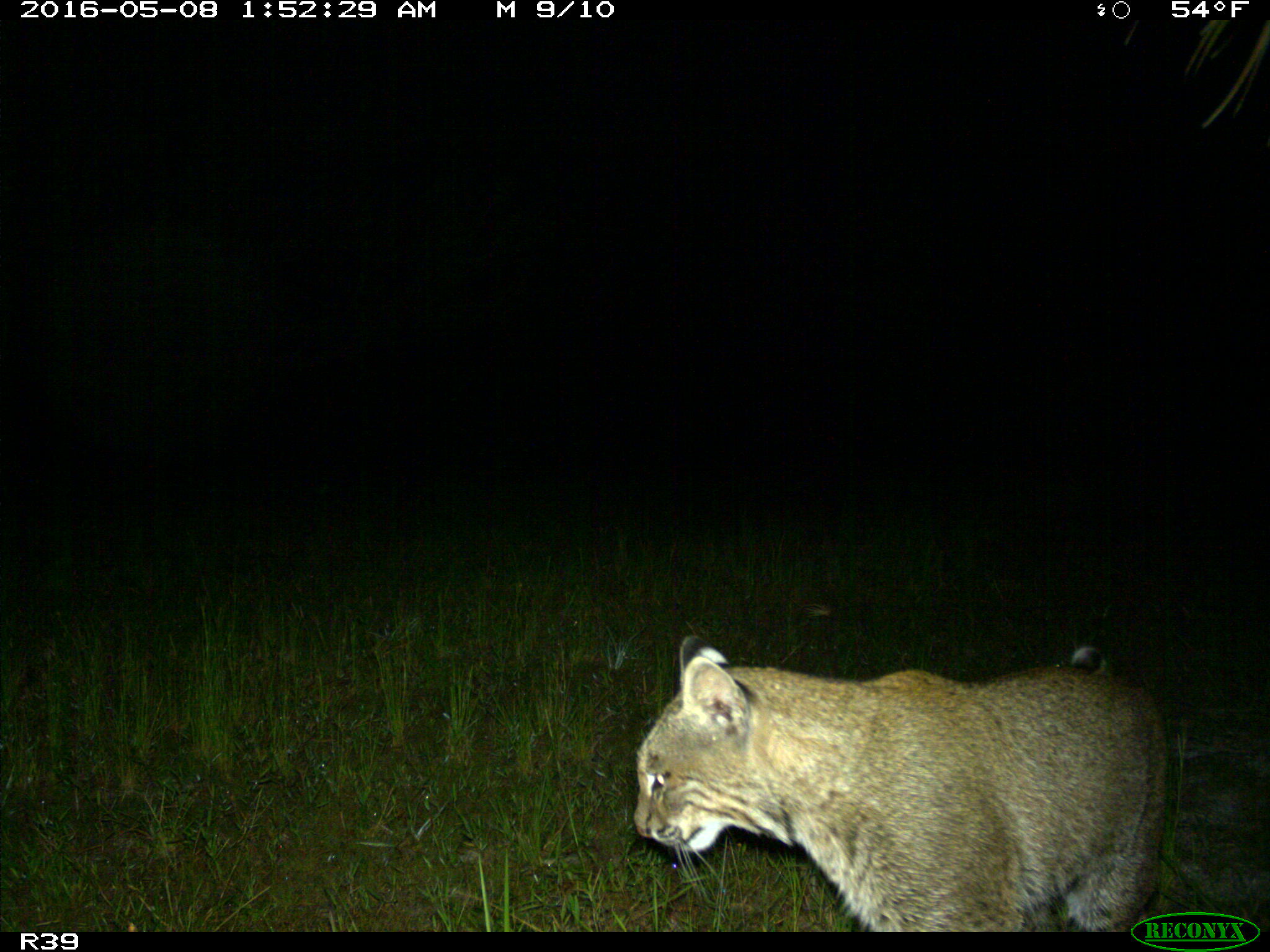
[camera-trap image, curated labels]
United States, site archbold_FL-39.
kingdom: Animalia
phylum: Chordata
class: Mammalia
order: Carnivora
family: Felidae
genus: Lynx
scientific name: Lynx rufus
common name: bobcat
Lynx rufus (bobcat).